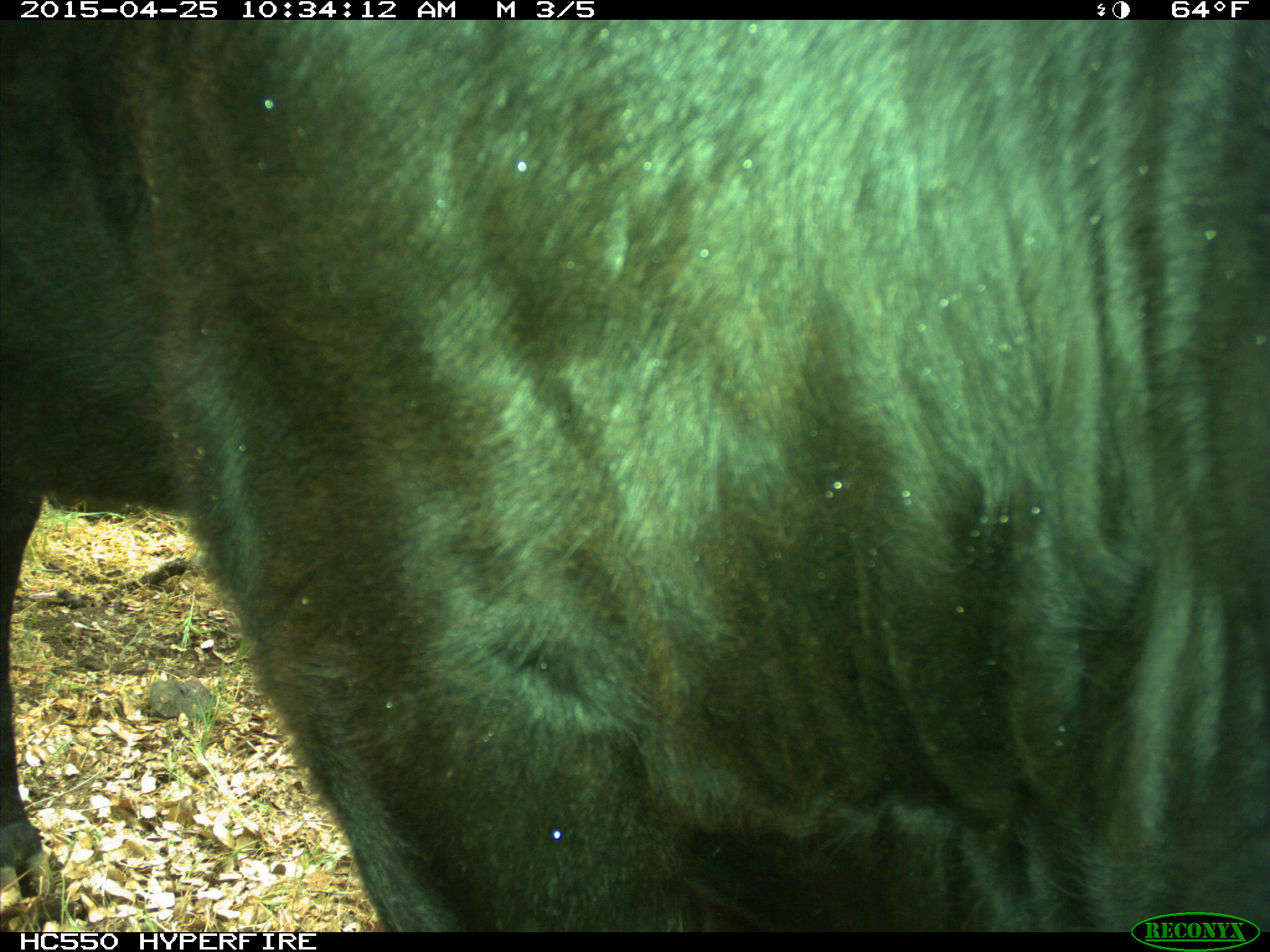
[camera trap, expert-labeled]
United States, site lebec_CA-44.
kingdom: Animalia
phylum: Chordata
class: Mammalia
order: Artiodactyla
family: Suidae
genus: Sus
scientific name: Sus scrofa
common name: wild boar